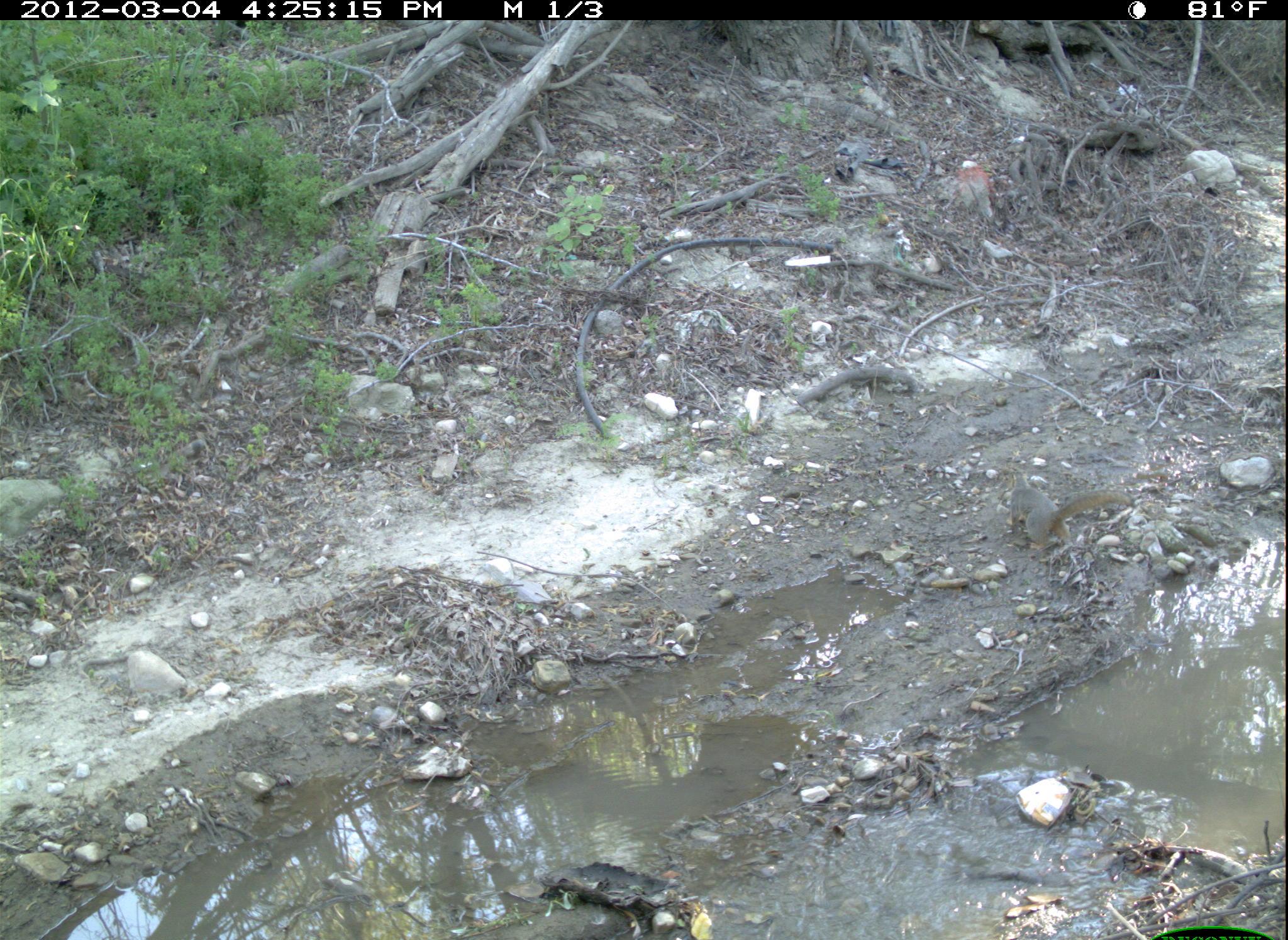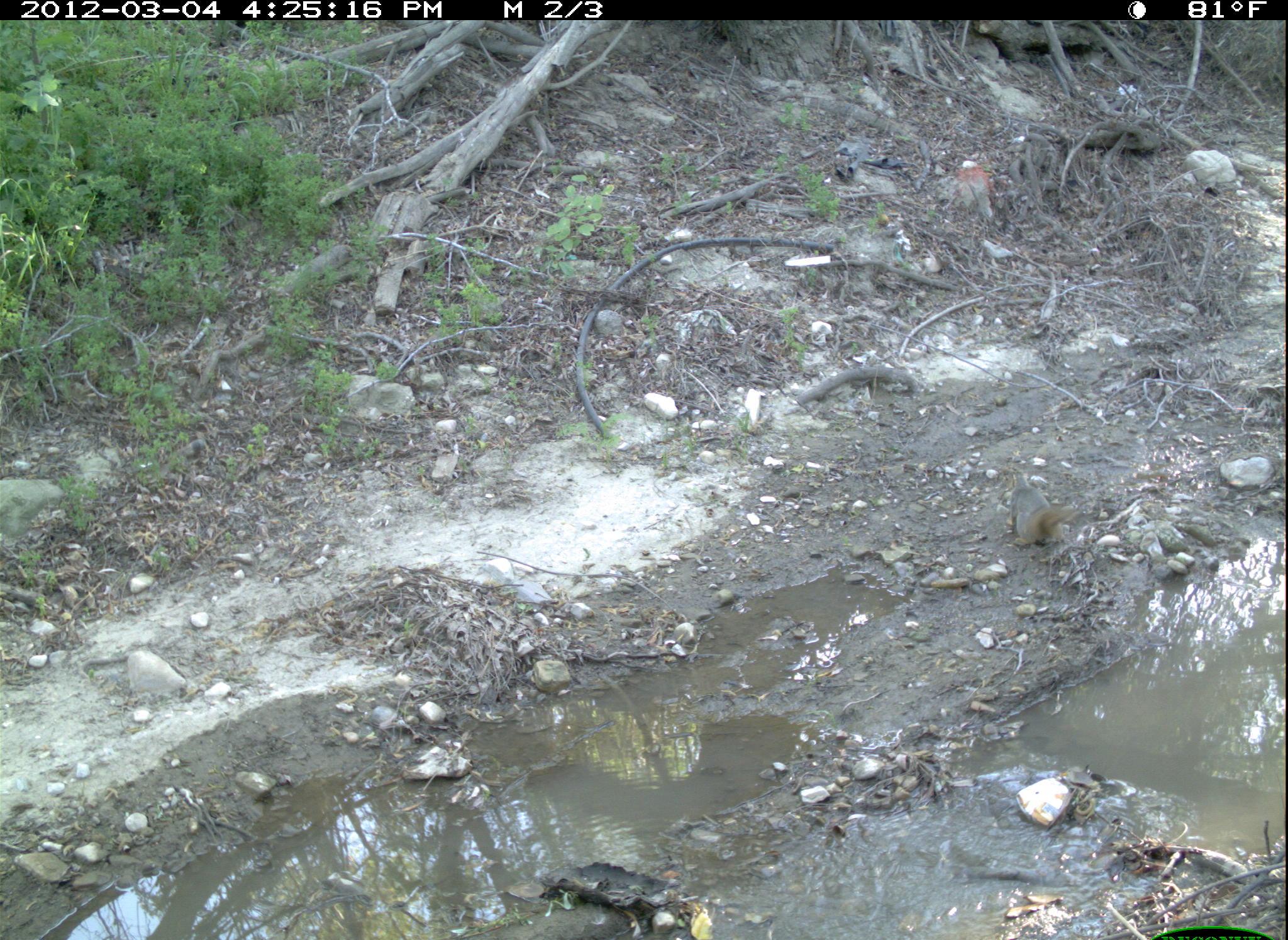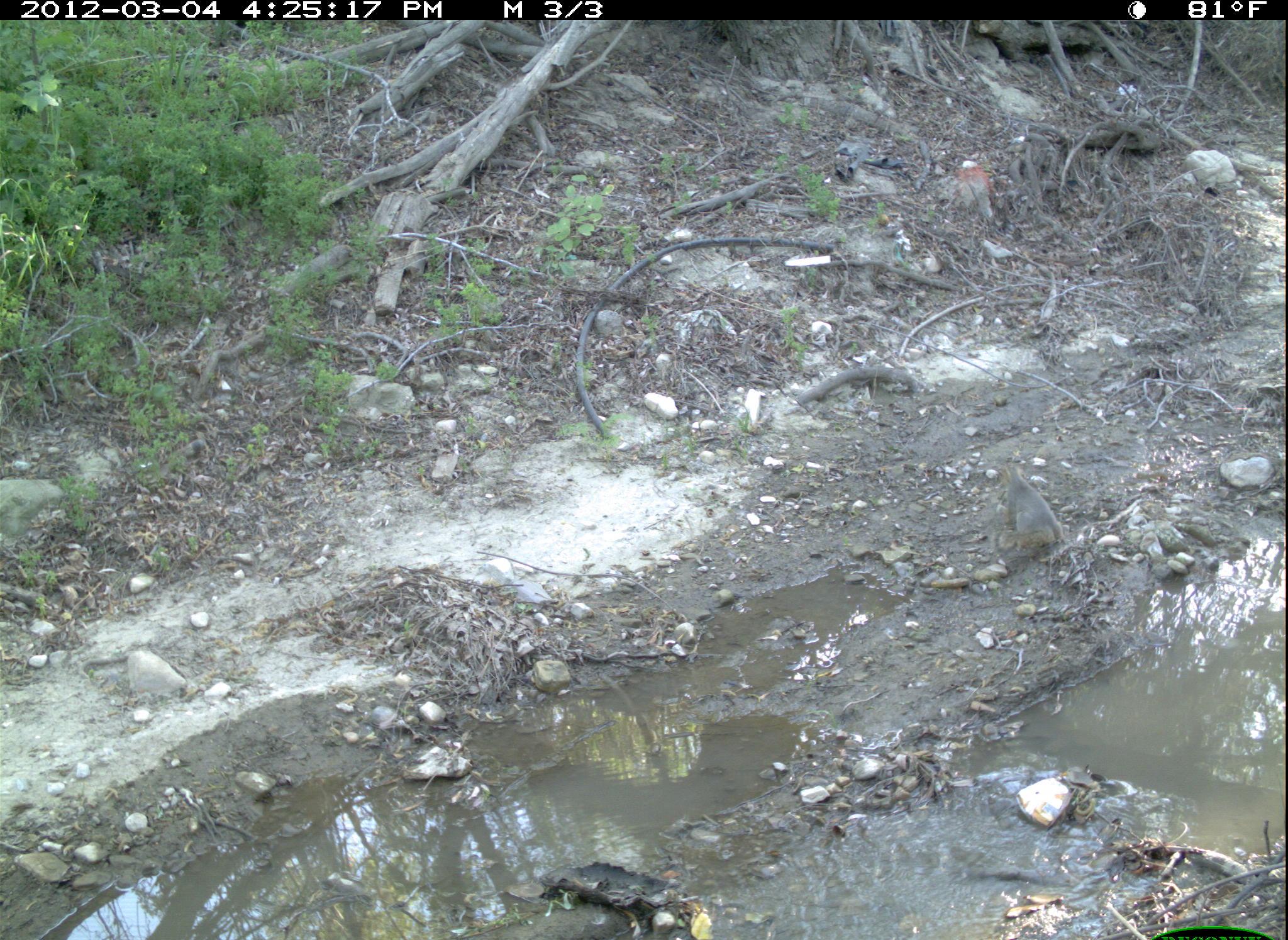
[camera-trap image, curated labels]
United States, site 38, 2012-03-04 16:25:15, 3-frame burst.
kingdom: Animalia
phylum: Chordata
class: Mammalia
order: Rodentia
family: Sciuridae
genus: Sciurus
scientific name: Sciurus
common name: squirrel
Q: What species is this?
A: Squirrel (Sciurus).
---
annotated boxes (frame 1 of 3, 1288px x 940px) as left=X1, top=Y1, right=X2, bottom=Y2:
squirrel: left=1000, top=461, right=1141, bottom=559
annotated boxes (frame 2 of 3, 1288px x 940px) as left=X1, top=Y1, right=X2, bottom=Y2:
squirrel: left=997, top=459, right=1093, bottom=554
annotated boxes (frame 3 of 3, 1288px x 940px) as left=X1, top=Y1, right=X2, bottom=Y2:
squirrel: left=998, top=453, right=1069, bottom=570